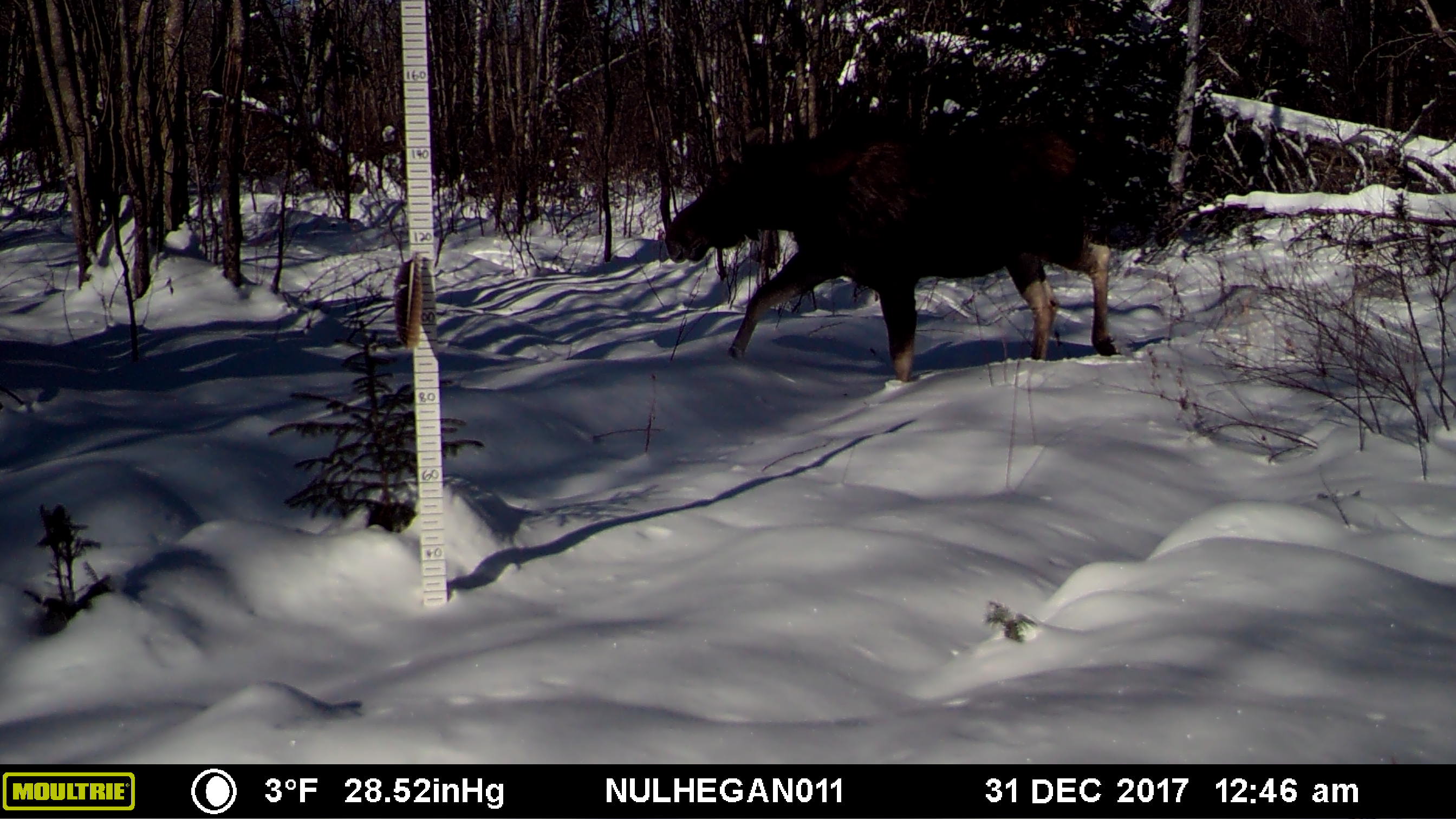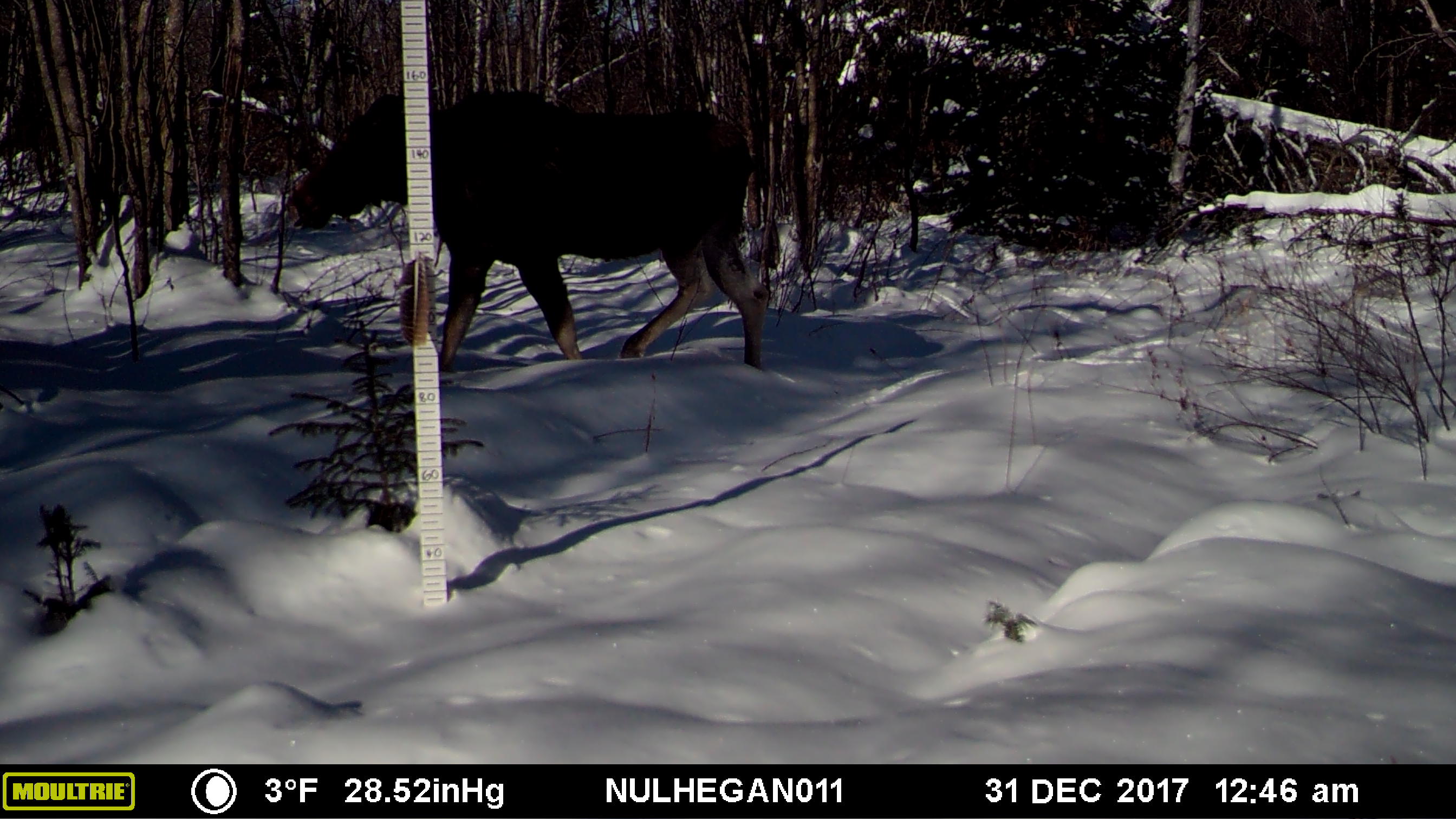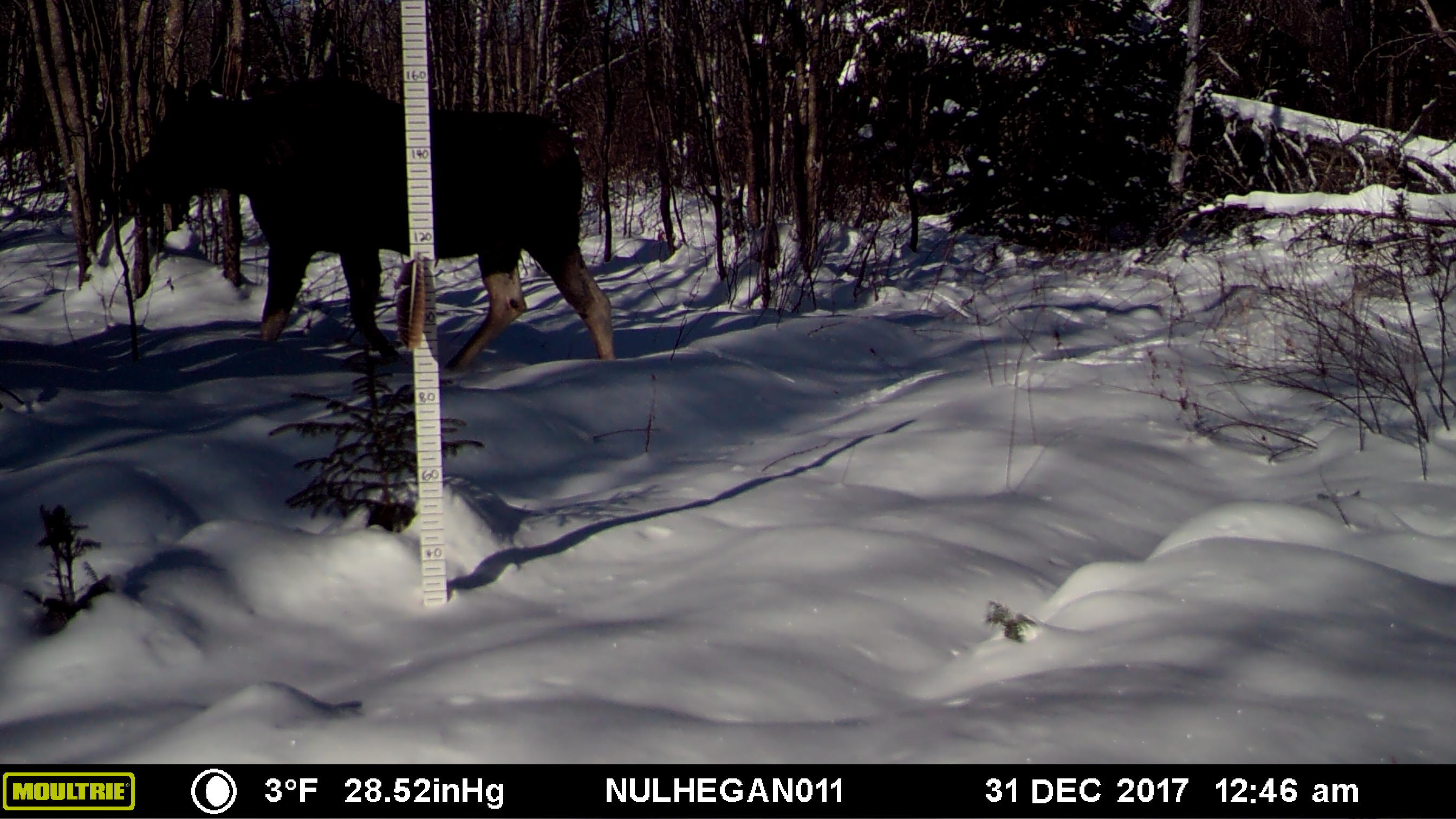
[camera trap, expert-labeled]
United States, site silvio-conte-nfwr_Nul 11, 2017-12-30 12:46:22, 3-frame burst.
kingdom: Animalia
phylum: Chordata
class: Mammalia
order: Artiodactyla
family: Cervidae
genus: Alces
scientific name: Alces alces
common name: moose